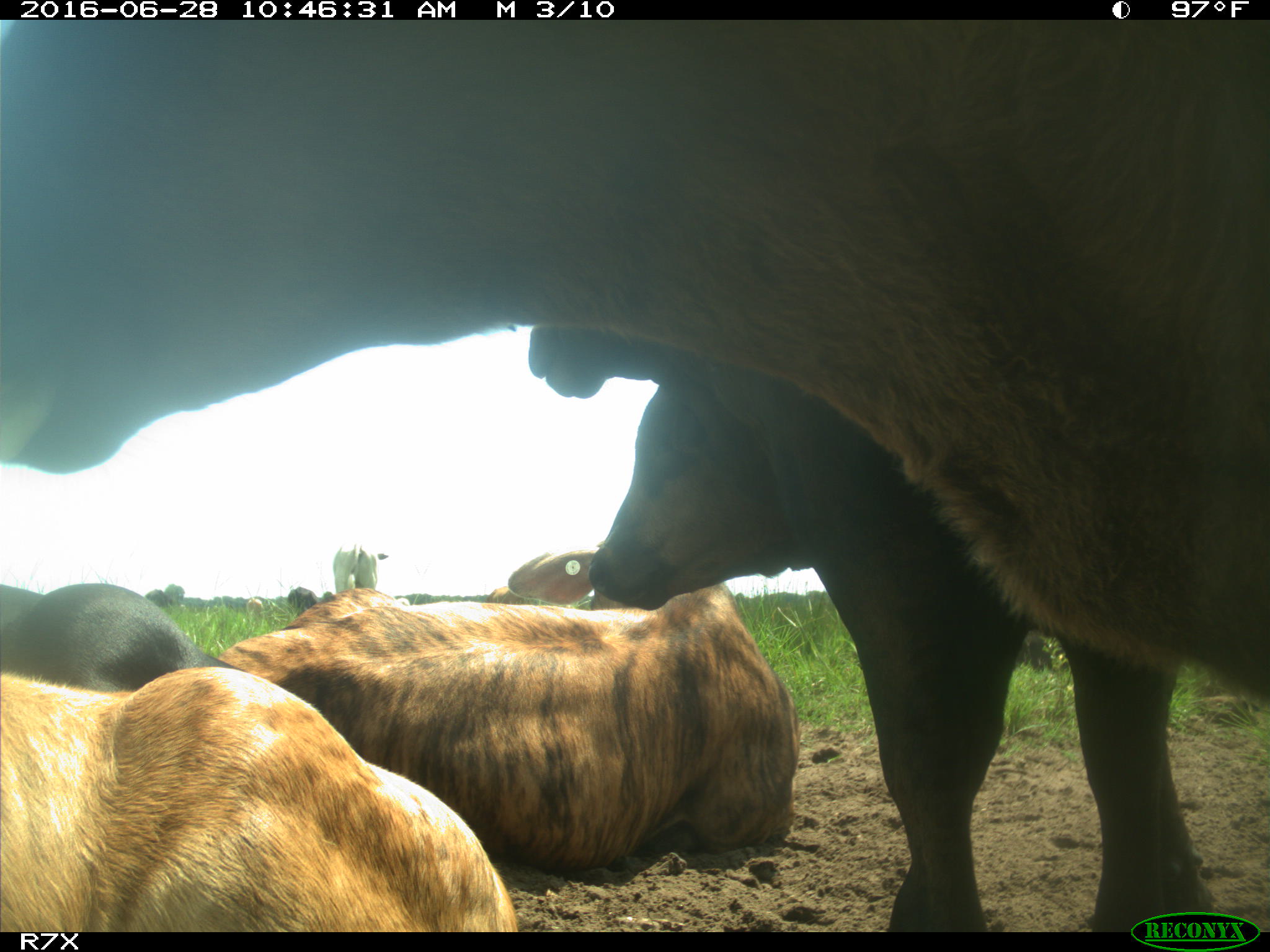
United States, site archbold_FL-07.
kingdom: Animalia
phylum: Chordata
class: Mammalia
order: Artiodactyla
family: Bovidae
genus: Bos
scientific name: Bos taurus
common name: domestic cow